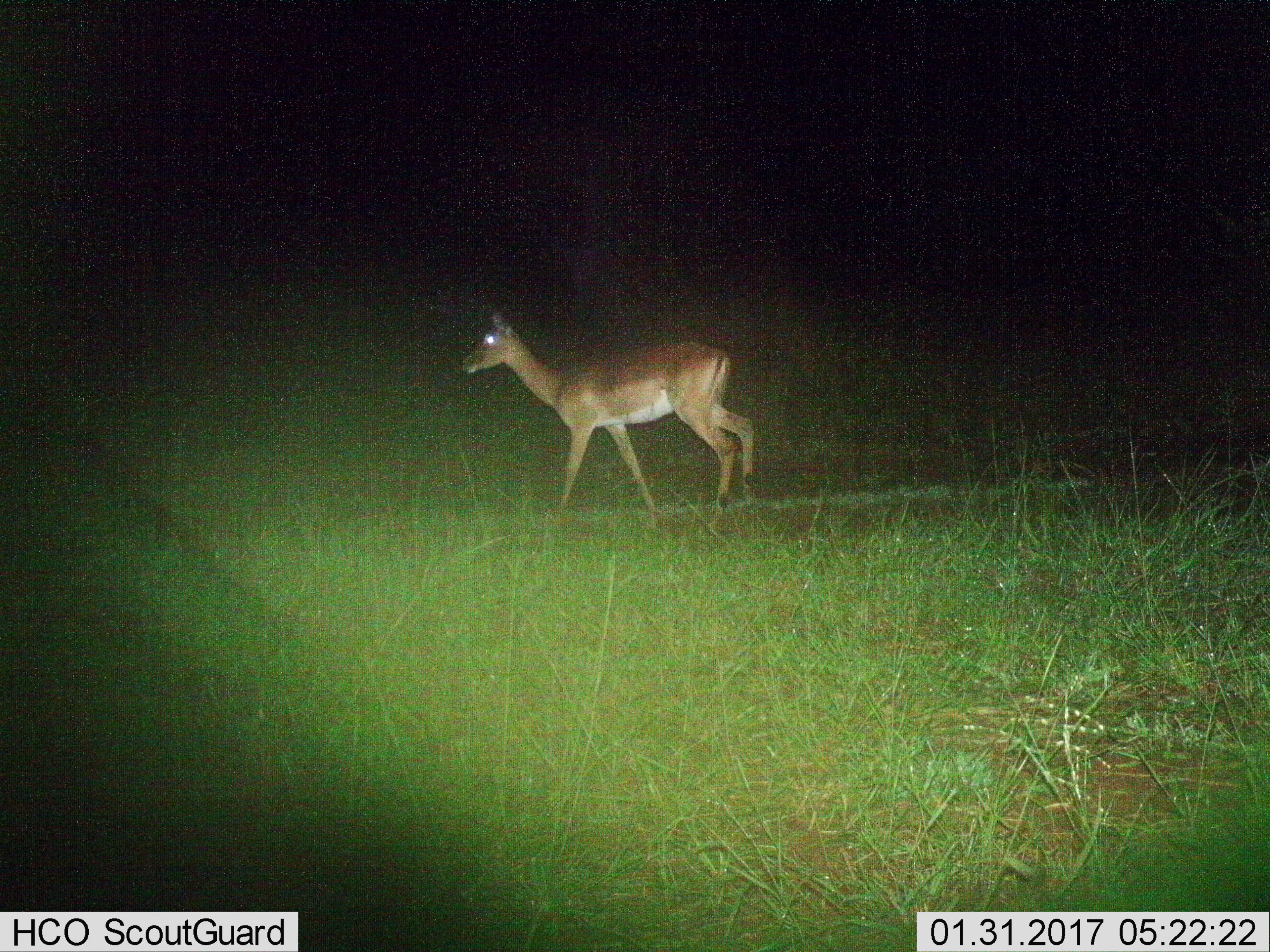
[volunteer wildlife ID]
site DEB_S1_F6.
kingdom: Animalia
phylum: Chordata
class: Mammalia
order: Artiodactyla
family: Bovidae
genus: Aepyceros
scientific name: Aepyceros melampus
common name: impala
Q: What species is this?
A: Impala (Aepyceros melampus).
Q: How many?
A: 1.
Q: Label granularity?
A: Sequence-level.